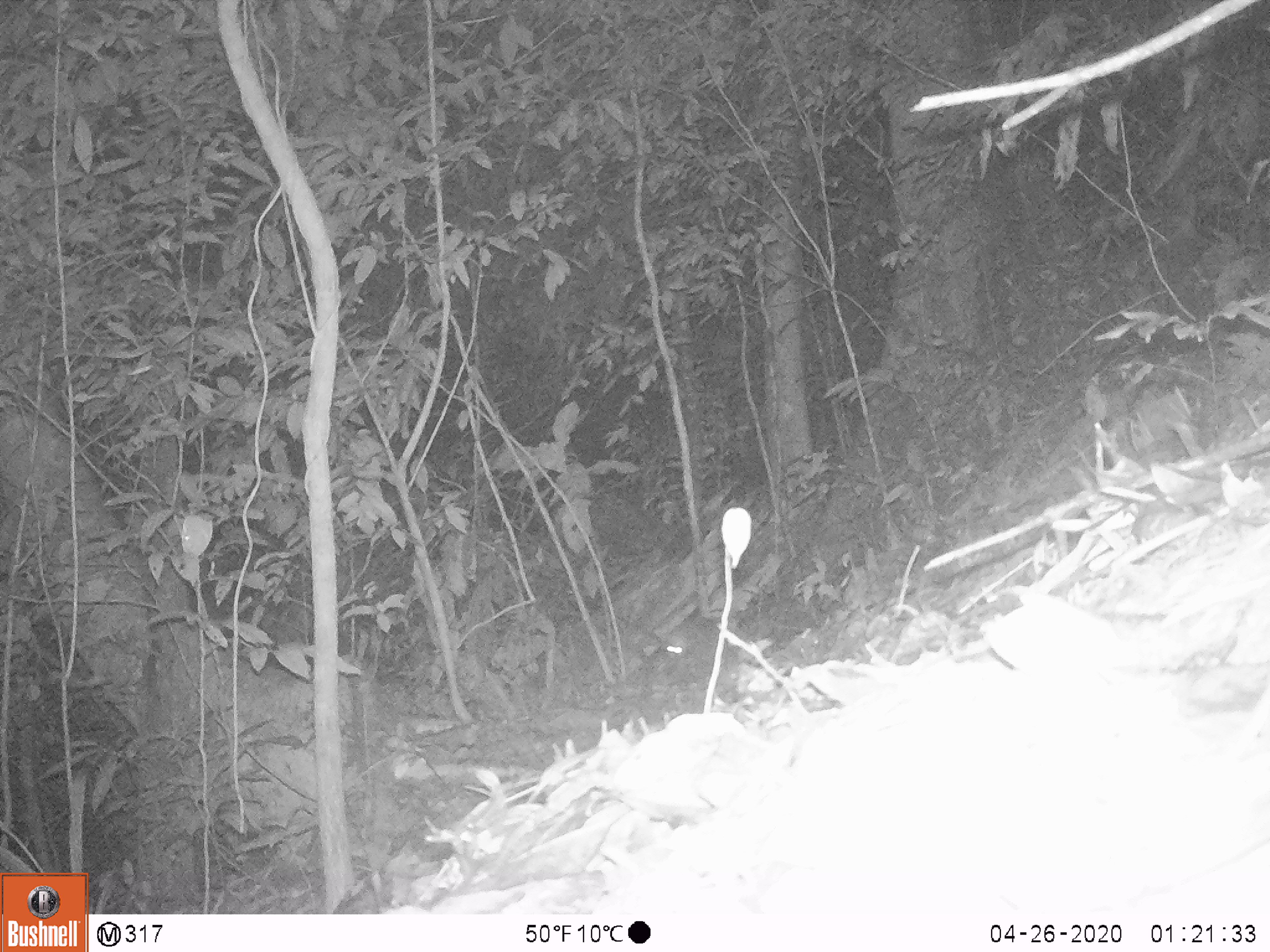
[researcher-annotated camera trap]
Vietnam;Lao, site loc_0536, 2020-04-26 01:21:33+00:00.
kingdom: Animalia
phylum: Chordata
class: Mammalia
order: Carnivora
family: Mustelidae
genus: Melogale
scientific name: Melogale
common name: ferret badger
Ferret badger (Melogale). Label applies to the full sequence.